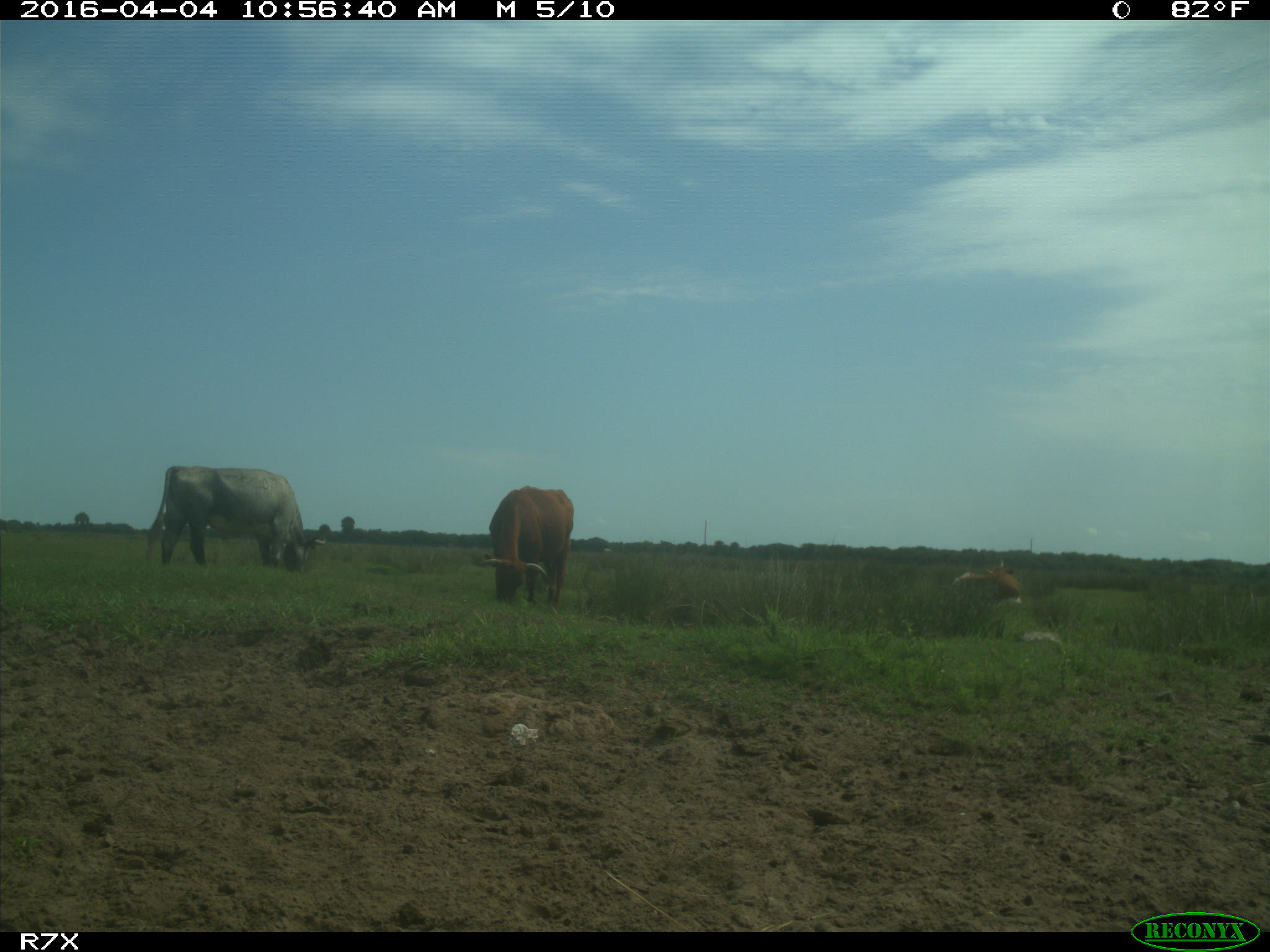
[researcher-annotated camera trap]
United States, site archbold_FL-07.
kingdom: Animalia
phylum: Chordata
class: Mammalia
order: Artiodactyla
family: Bovidae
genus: Bos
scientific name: Bos taurus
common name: domestic cow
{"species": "Bos taurus (domestic cow)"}